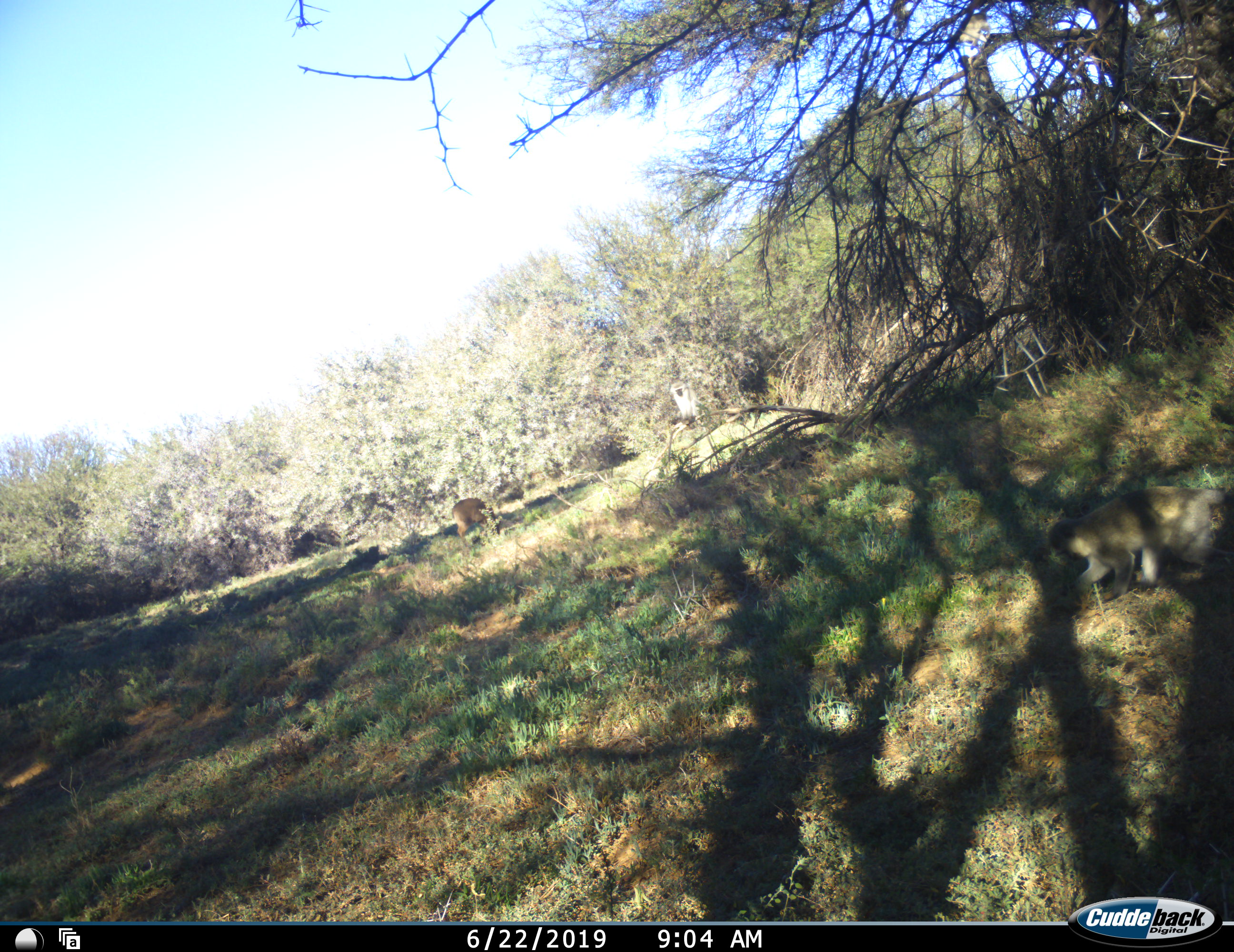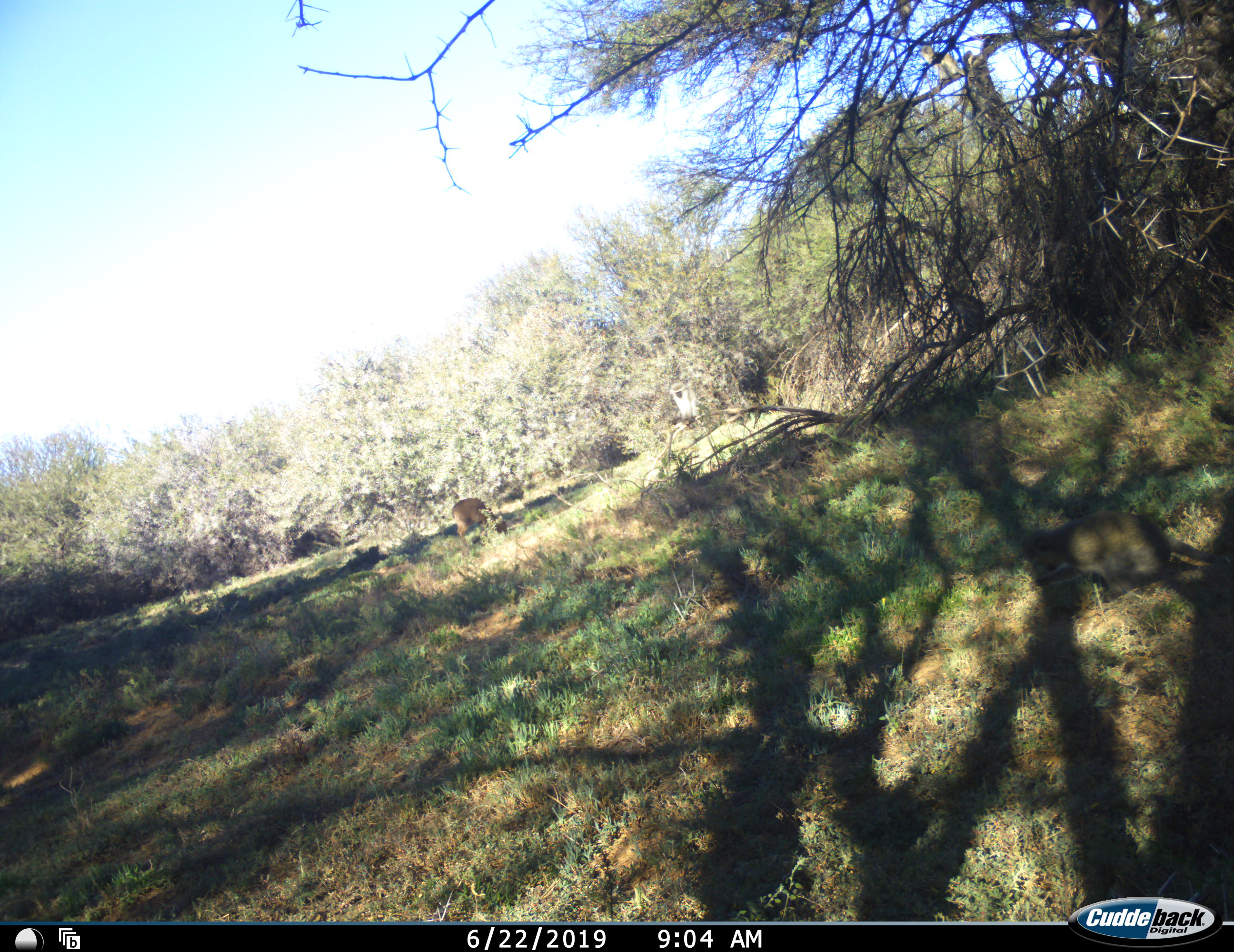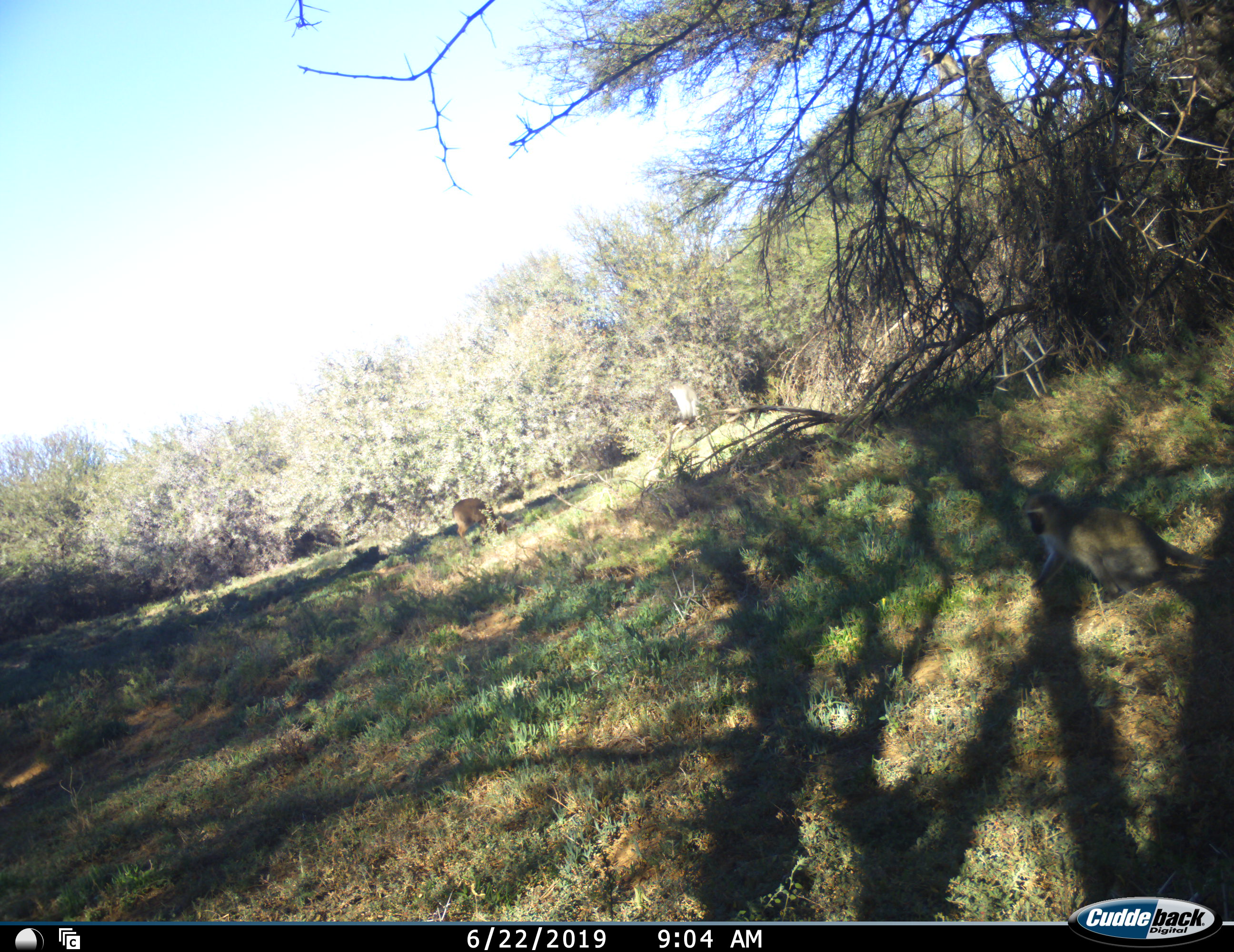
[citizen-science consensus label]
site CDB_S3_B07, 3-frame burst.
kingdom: Animalia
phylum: Chordata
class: Mammalia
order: Primates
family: Cercopithecidae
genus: Chlorocebus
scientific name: Chlorocebus pygerythrus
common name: vervet monkey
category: monkeyvervet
Monkeyvervet (vervet monkey) (Chlorocebus pygerythrus), count 2. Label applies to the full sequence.